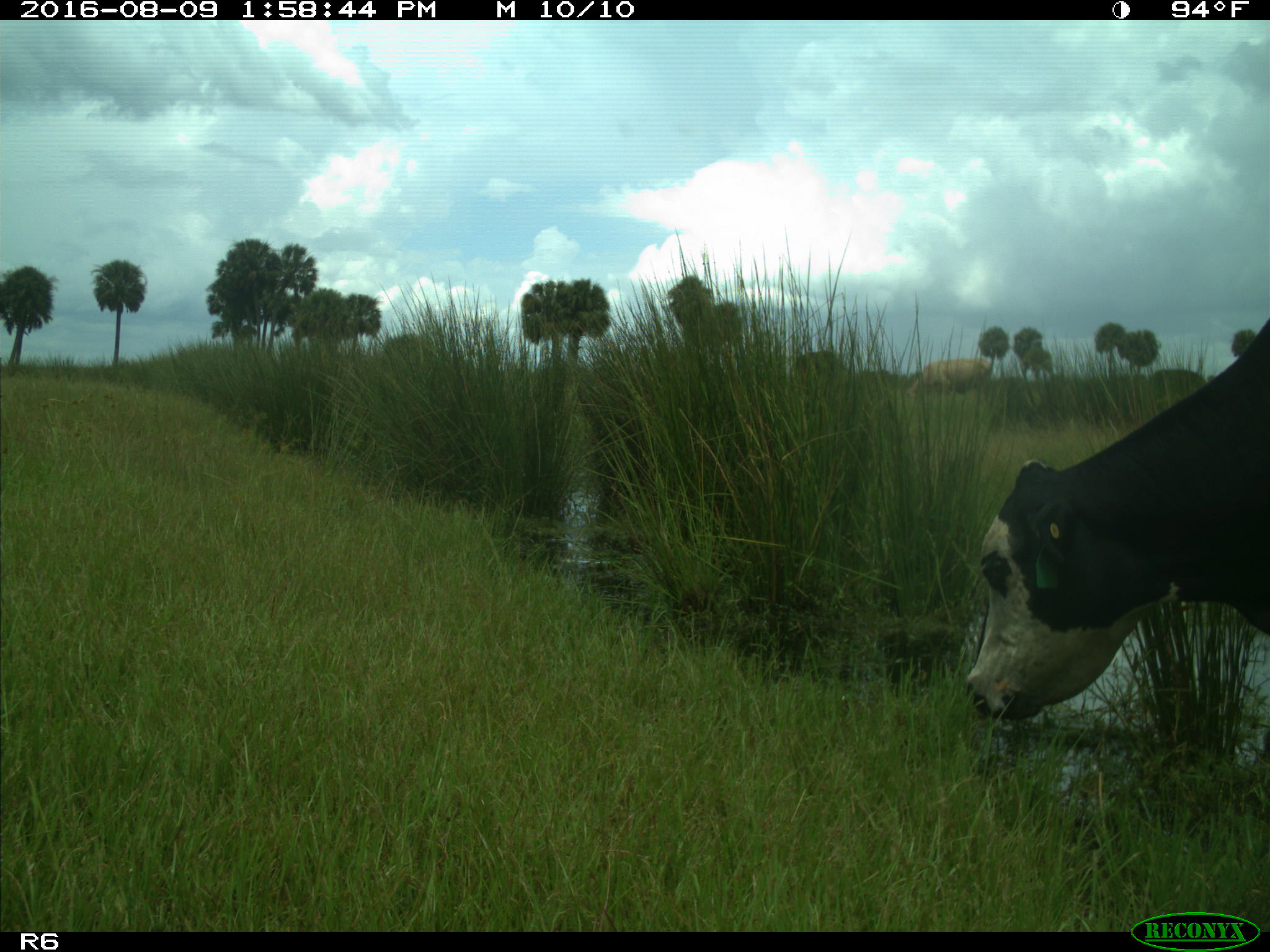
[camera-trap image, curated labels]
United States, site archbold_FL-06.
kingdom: Animalia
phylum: Chordata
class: Mammalia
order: Artiodactyla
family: Bovidae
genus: Bos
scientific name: Bos taurus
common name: domestic cow